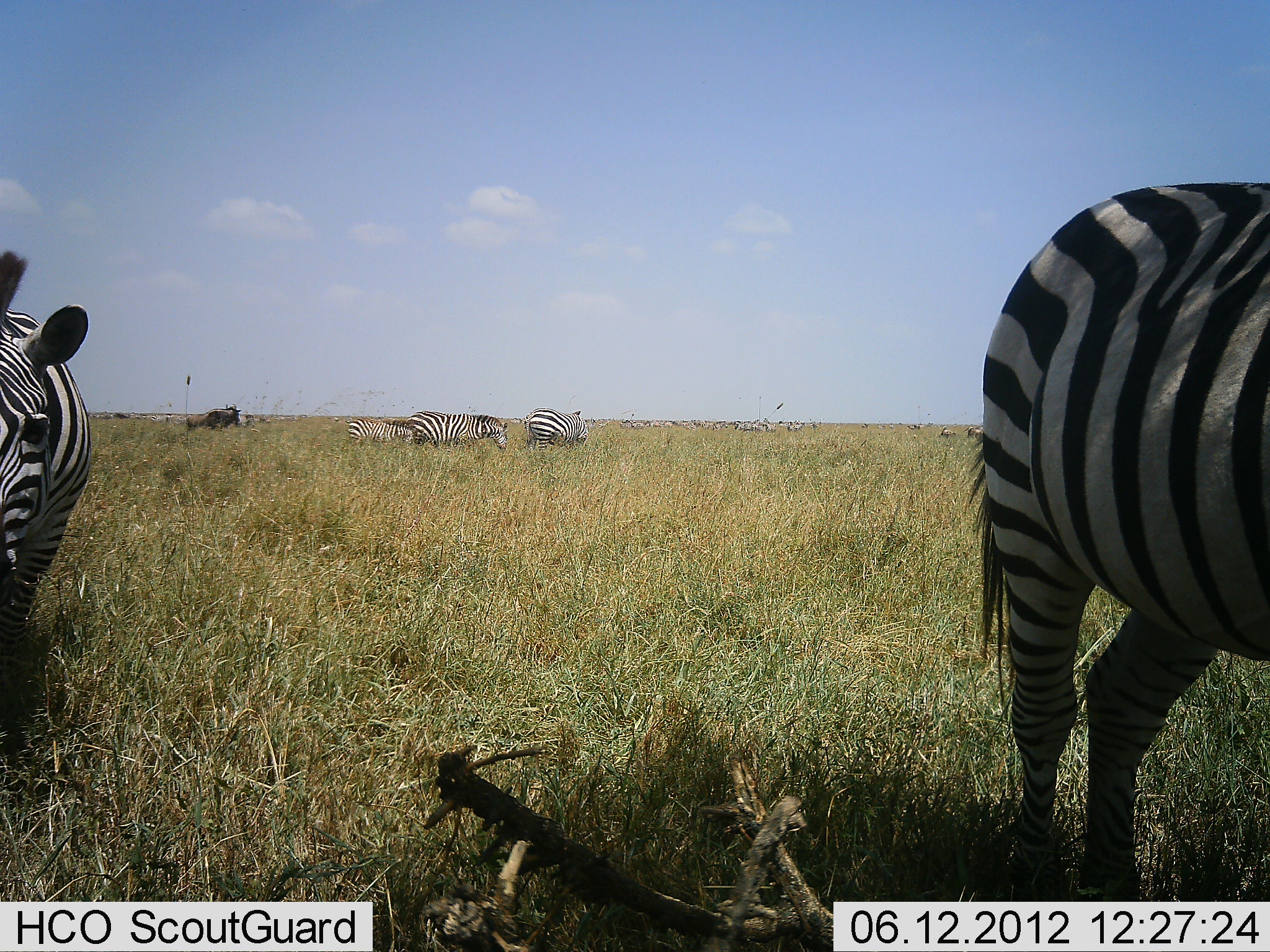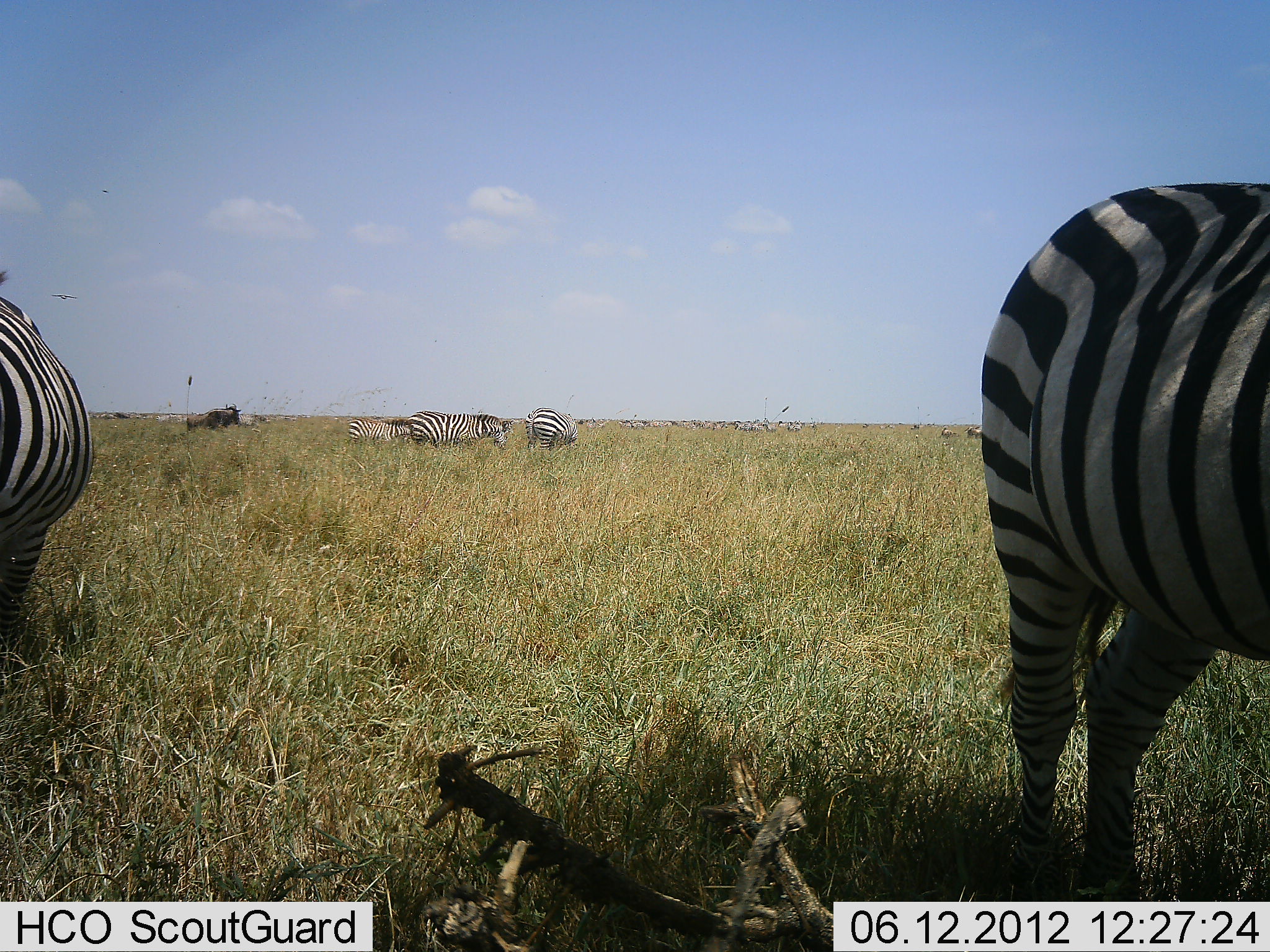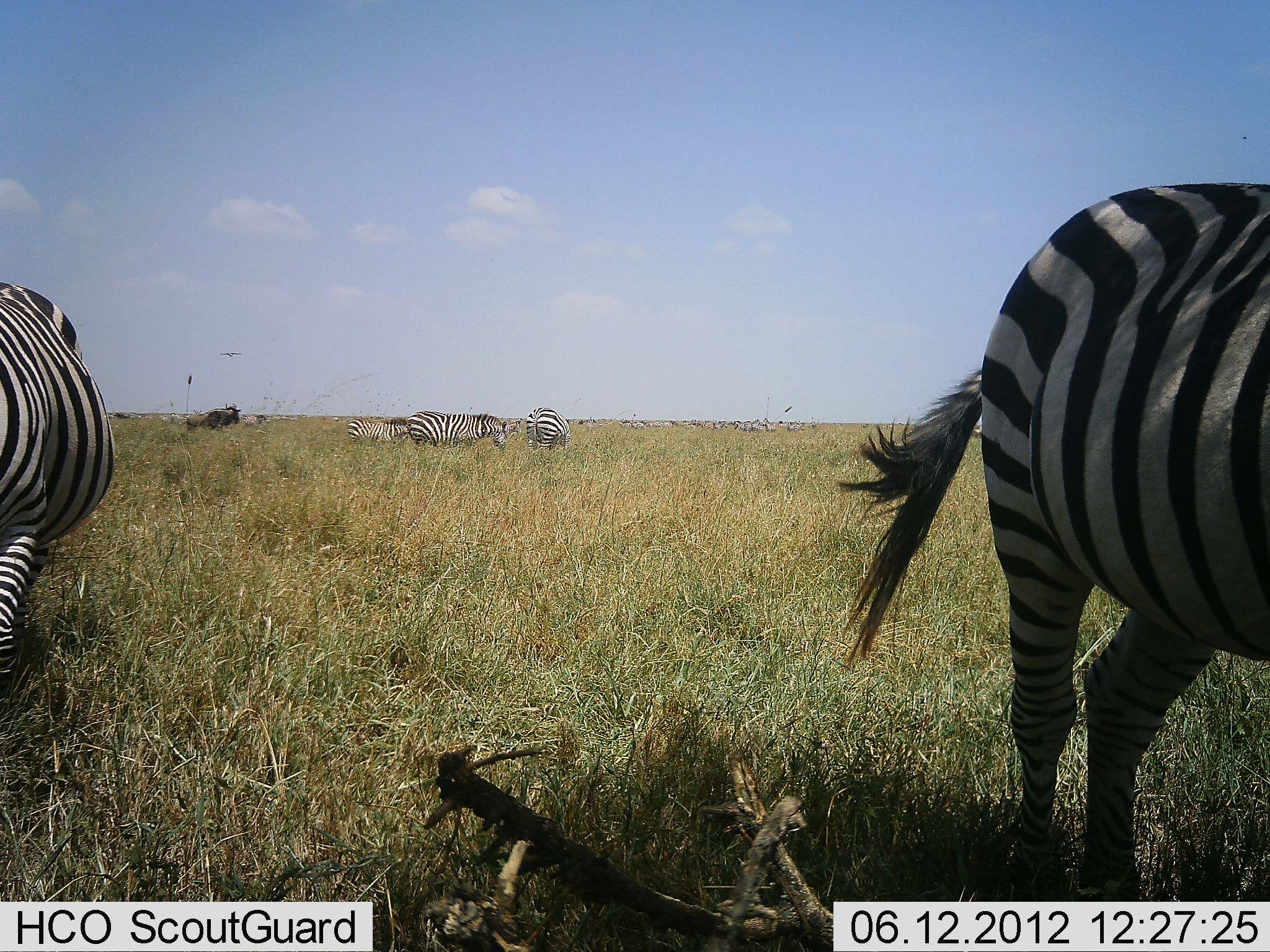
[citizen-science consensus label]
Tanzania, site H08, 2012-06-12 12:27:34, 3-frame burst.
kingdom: Animalia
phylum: Chordata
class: Mammalia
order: Artiodactyla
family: Bovidae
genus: Connochaetes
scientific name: Connochaetes taurinus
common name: blue wildebeest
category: wildebeest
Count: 1.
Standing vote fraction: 82%.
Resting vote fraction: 0%.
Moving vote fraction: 27%.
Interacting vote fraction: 0%.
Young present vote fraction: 0%.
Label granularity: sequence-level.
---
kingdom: Animalia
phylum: Chordata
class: Mammalia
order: Perissodactyla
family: Equidae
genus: Equus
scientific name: Equus quagga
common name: plains zebra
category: zebra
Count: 7.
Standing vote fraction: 85%.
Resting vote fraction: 10%.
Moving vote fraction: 35%.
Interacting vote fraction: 5%.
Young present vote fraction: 15%.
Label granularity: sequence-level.